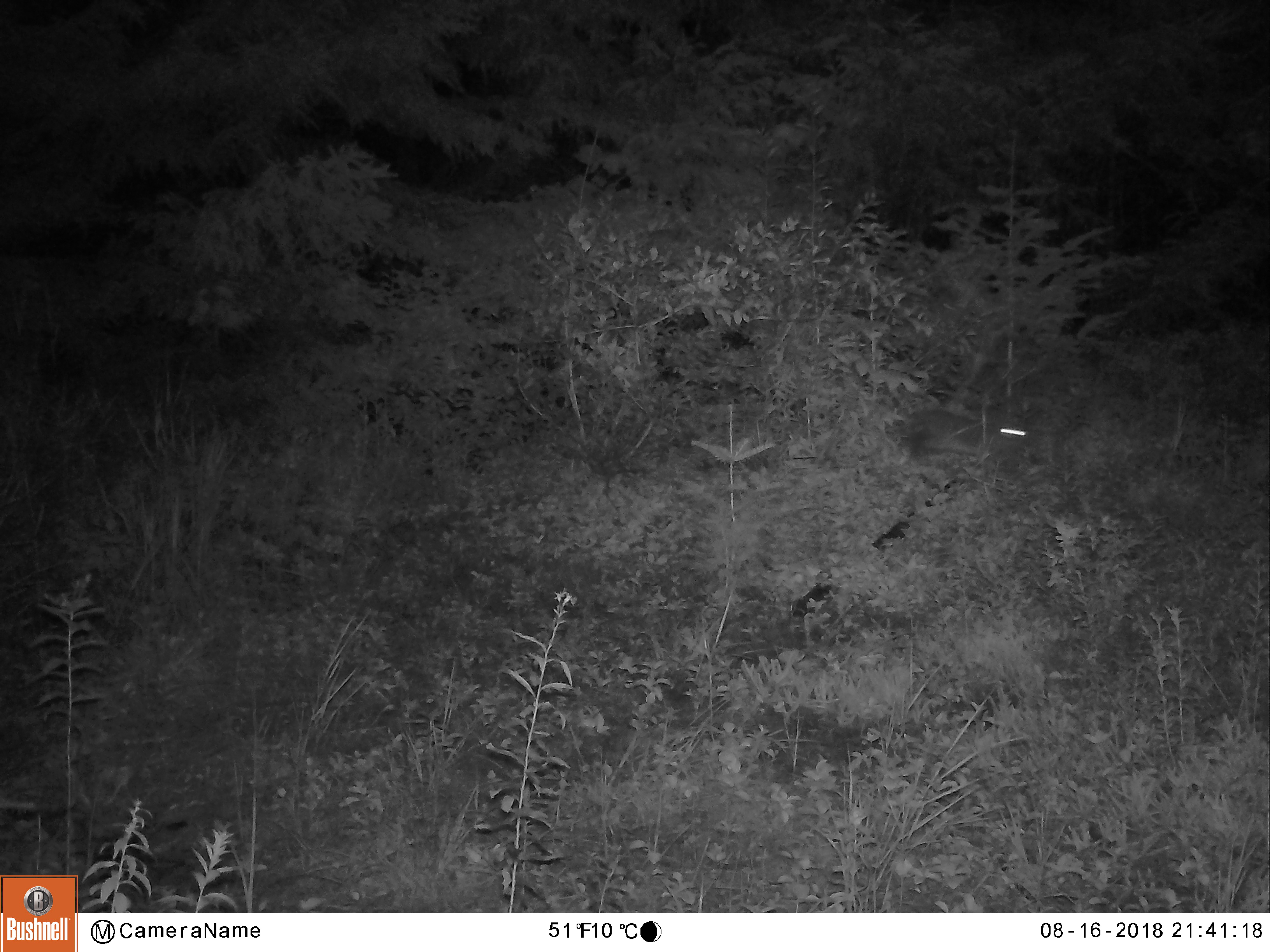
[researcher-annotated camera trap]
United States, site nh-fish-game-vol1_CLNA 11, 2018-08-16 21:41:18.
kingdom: Animalia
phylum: Chordata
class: Mammalia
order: Lagomorpha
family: Leporidae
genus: Lepus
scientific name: Lepus americanus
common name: snowshoe hare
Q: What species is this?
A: Snowshoe hare (Lepus americanus).